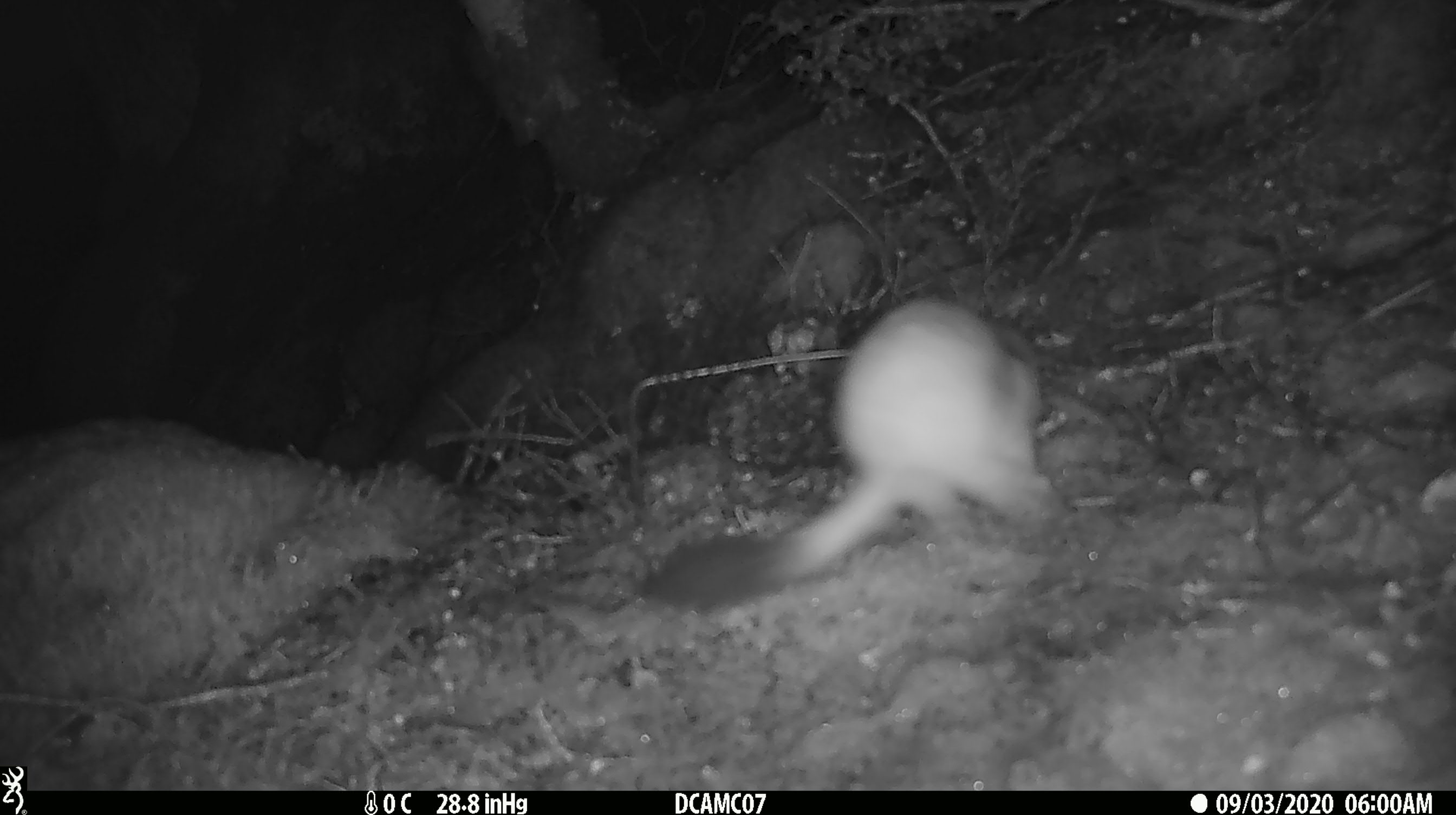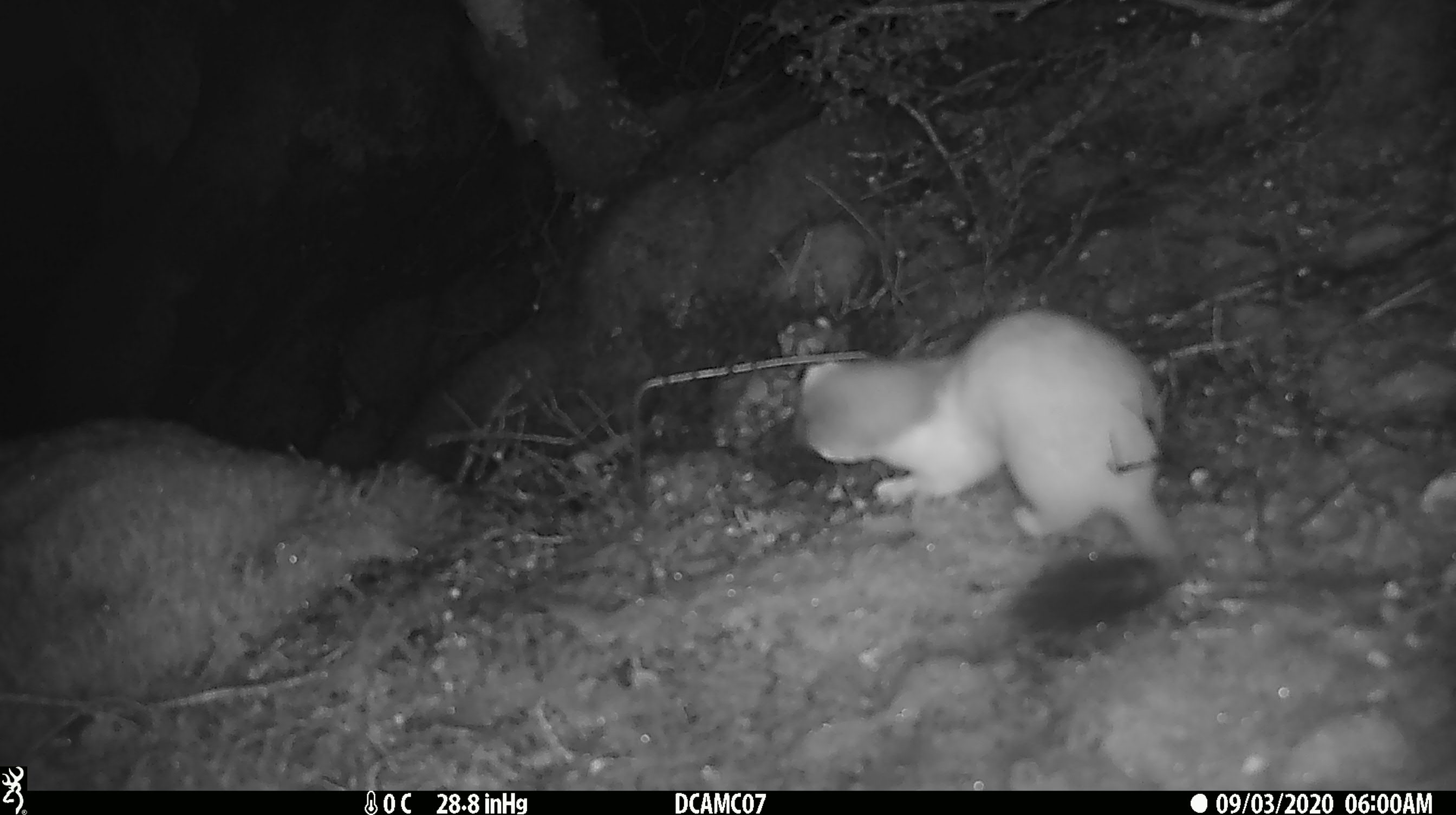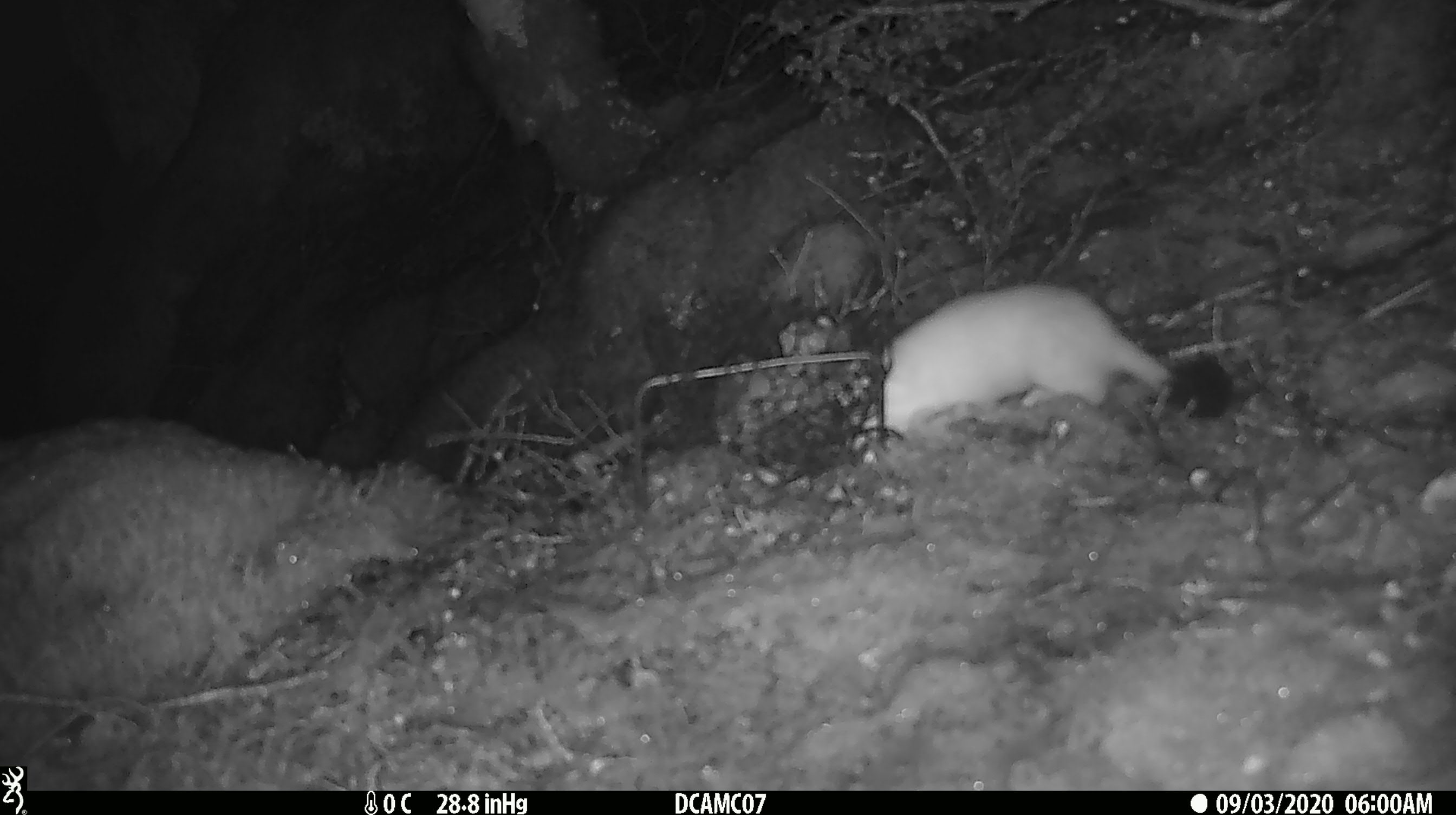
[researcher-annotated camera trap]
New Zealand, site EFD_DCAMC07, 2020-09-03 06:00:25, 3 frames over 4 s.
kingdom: Animalia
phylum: Chordata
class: Mammalia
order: Carnivora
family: Mustelidae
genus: Mustela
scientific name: Mustela erminea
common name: stoat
Stoat (Mustela erminea).